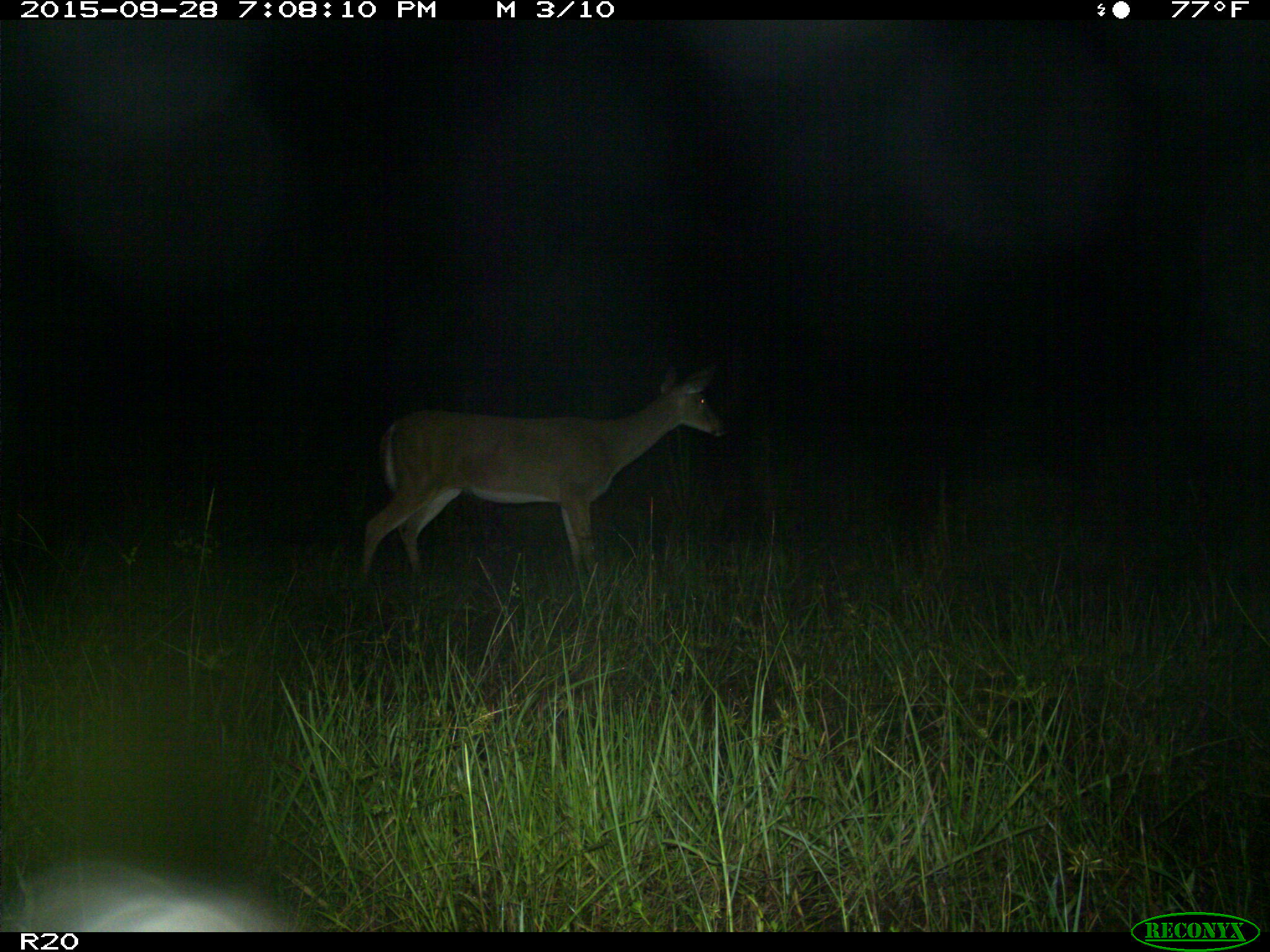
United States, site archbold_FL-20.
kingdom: Animalia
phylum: Chordata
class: Mammalia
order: Artiodactyla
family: Cervidae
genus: Odocoileus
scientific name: Odocoileus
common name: deer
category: unidentified deer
Unidentified deer (deer) (Odocoileus).